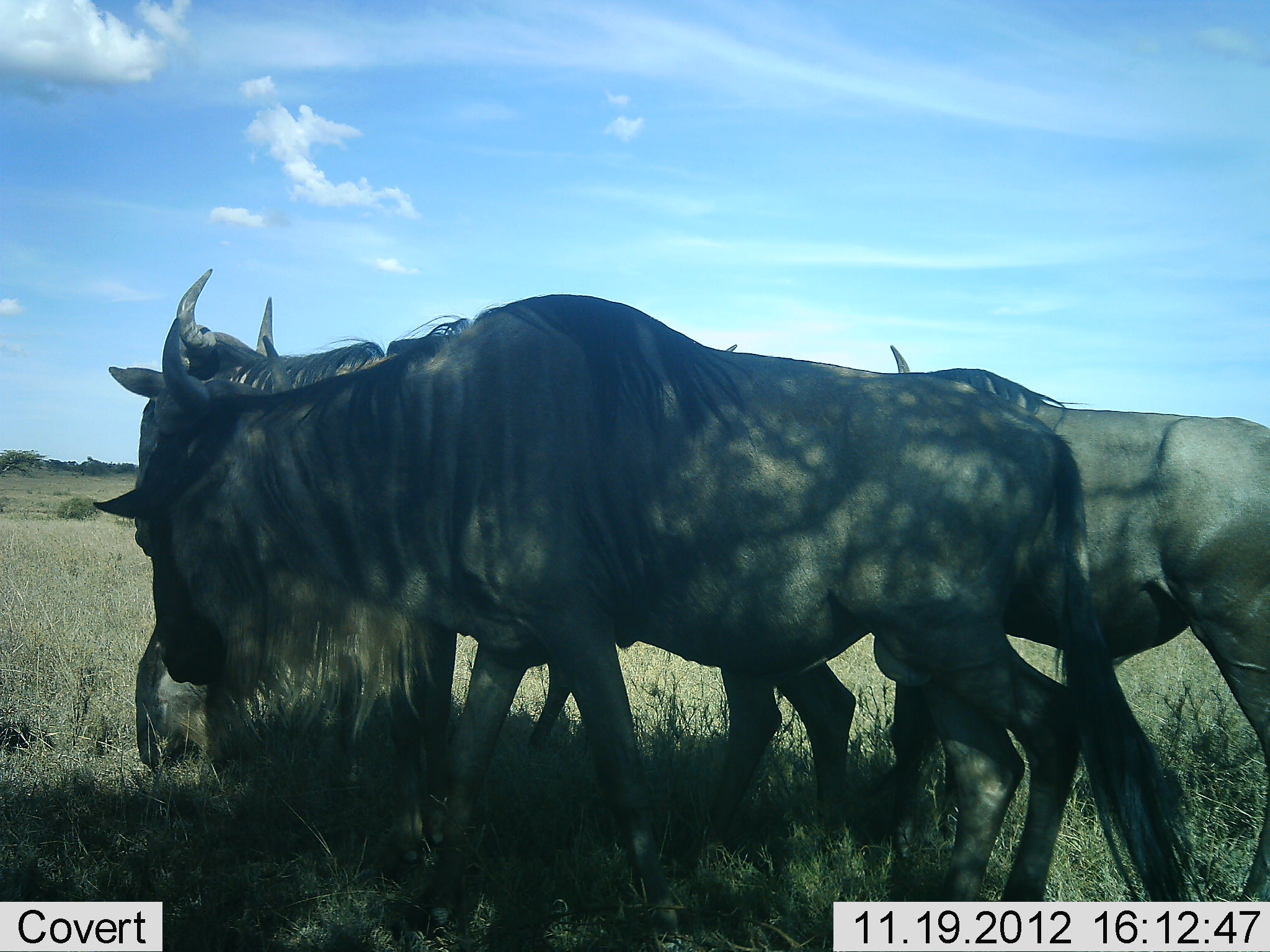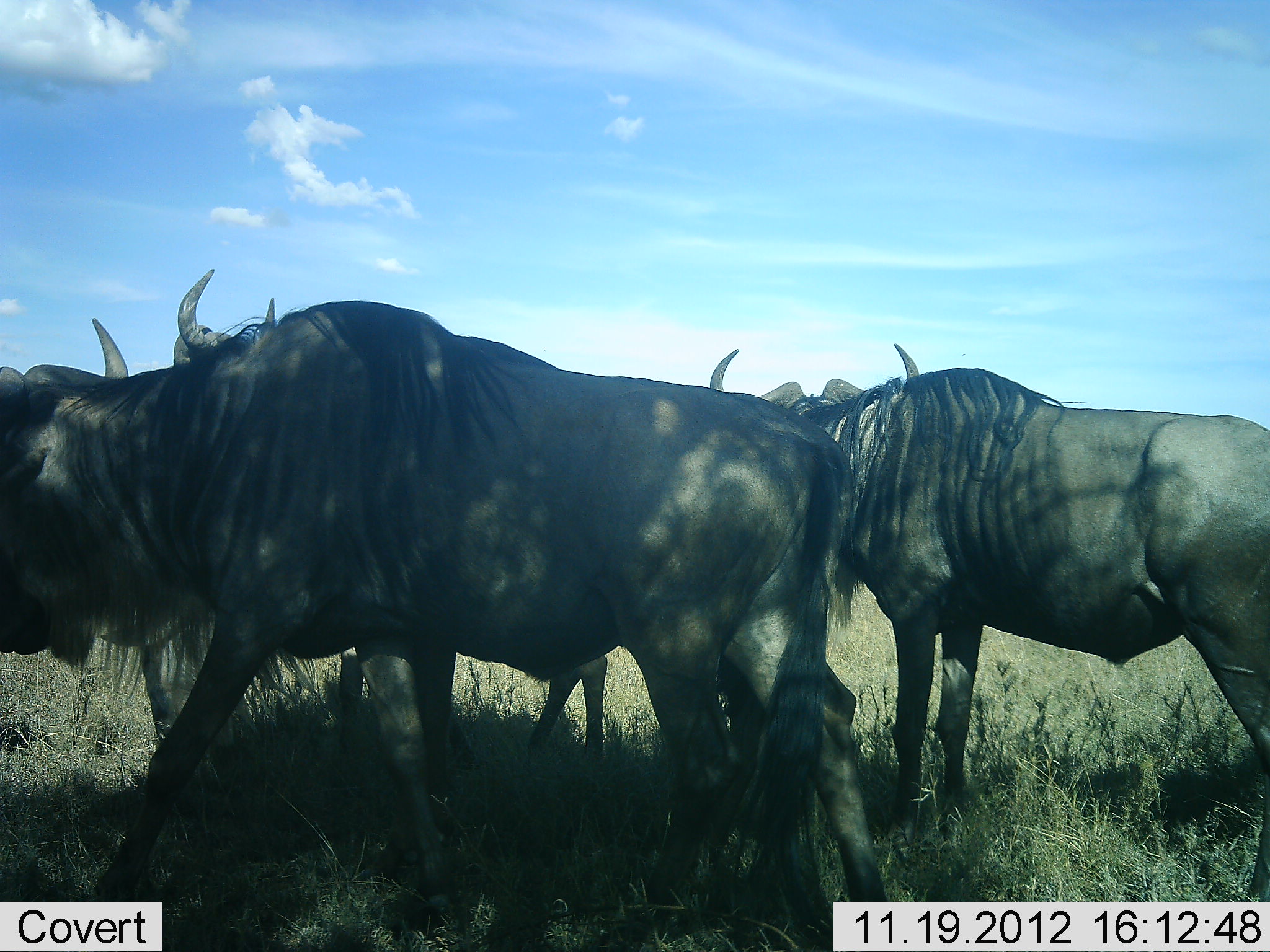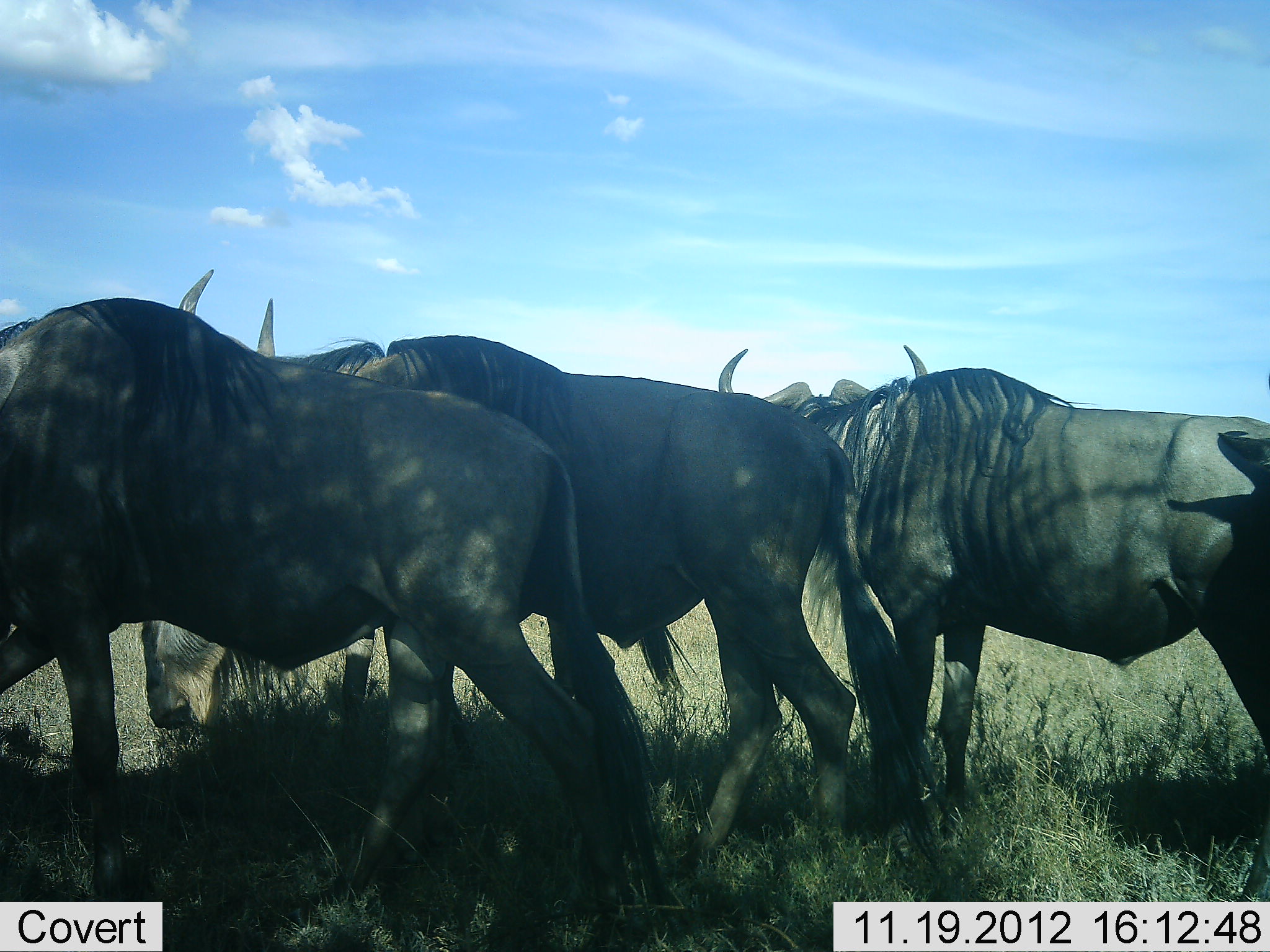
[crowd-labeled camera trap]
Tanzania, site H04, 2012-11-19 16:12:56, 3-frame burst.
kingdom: Animalia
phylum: Chordata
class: Mammalia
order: Artiodactyla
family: Bovidae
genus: Connochaetes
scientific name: Connochaetes taurinus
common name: blue wildebeest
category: wildebeest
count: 4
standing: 70%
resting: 0%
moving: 90%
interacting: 0%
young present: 0%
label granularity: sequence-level